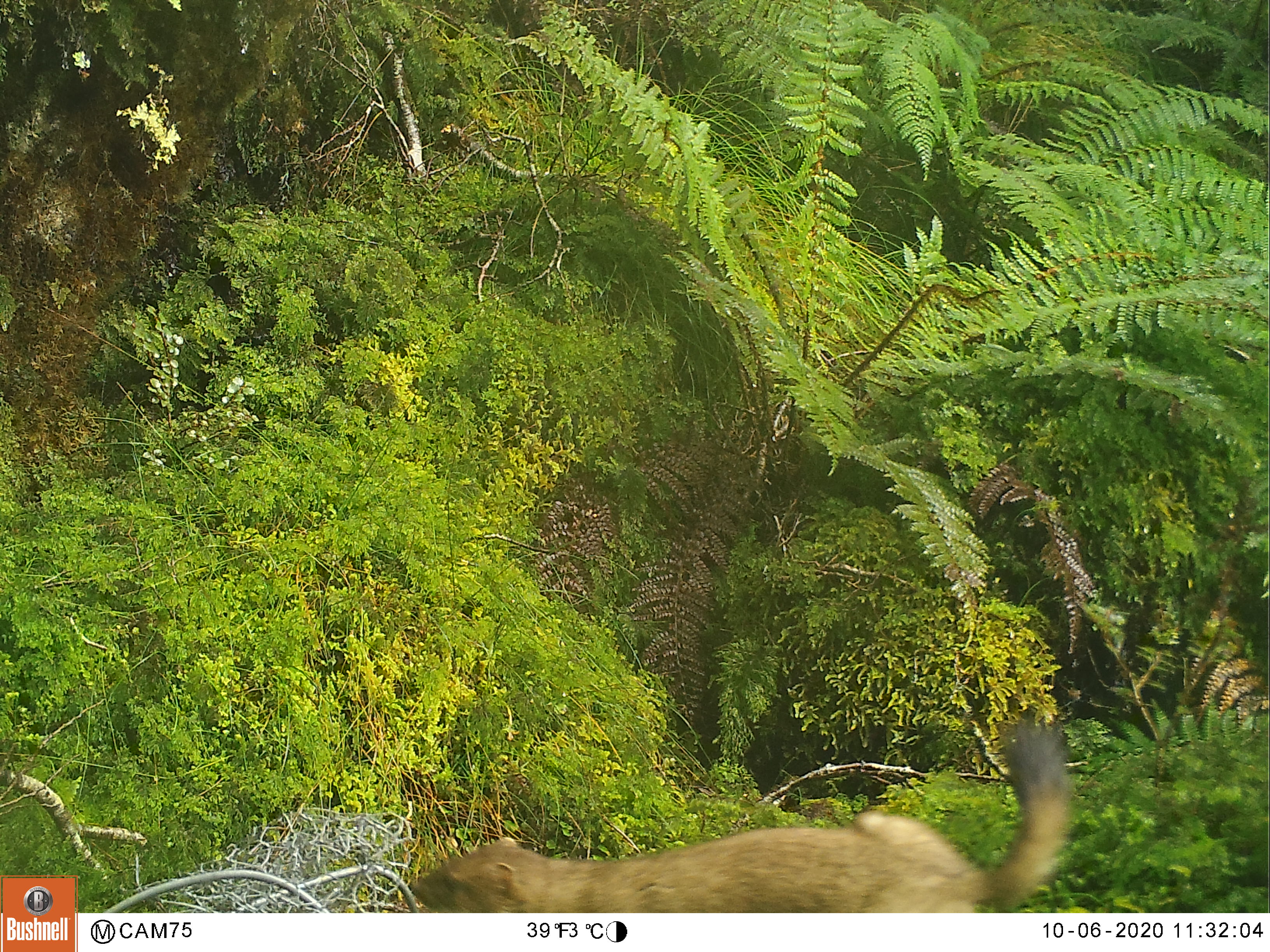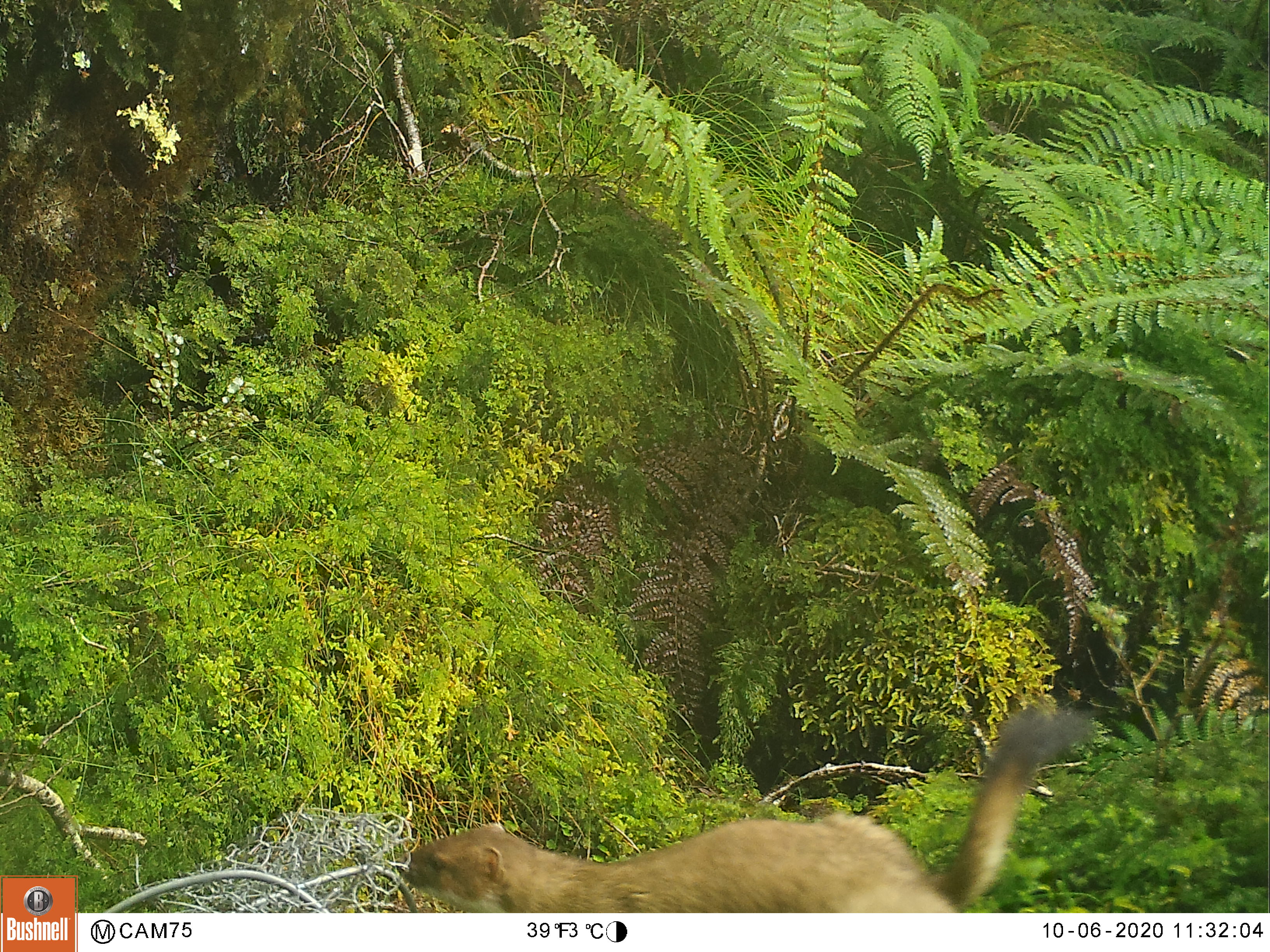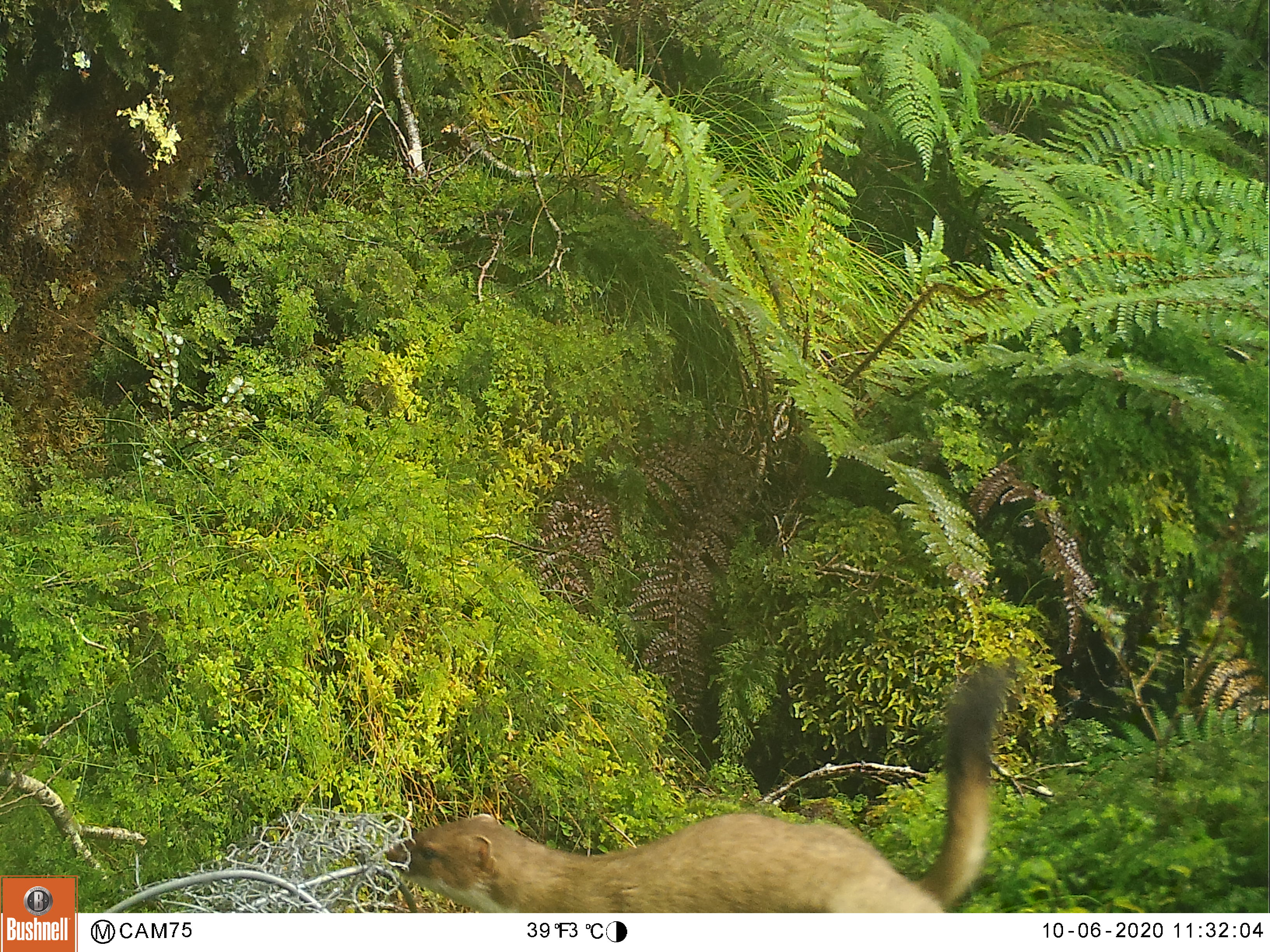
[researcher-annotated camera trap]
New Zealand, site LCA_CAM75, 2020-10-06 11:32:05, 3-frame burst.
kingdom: Animalia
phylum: Chordata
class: Mammalia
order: Carnivora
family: Mustelidae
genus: Mustela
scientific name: Mustela erminea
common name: stoat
Stoat (Mustela erminea).